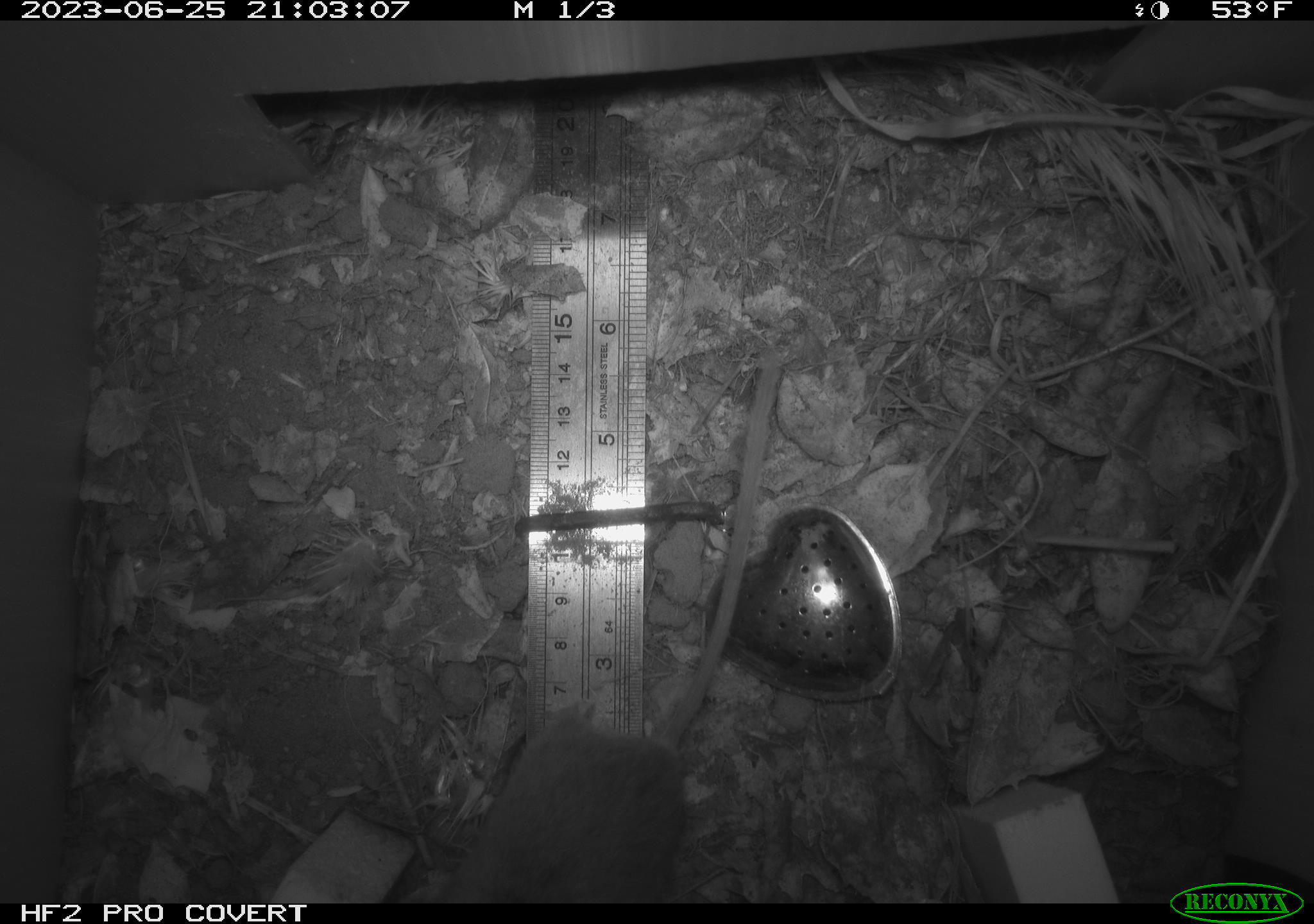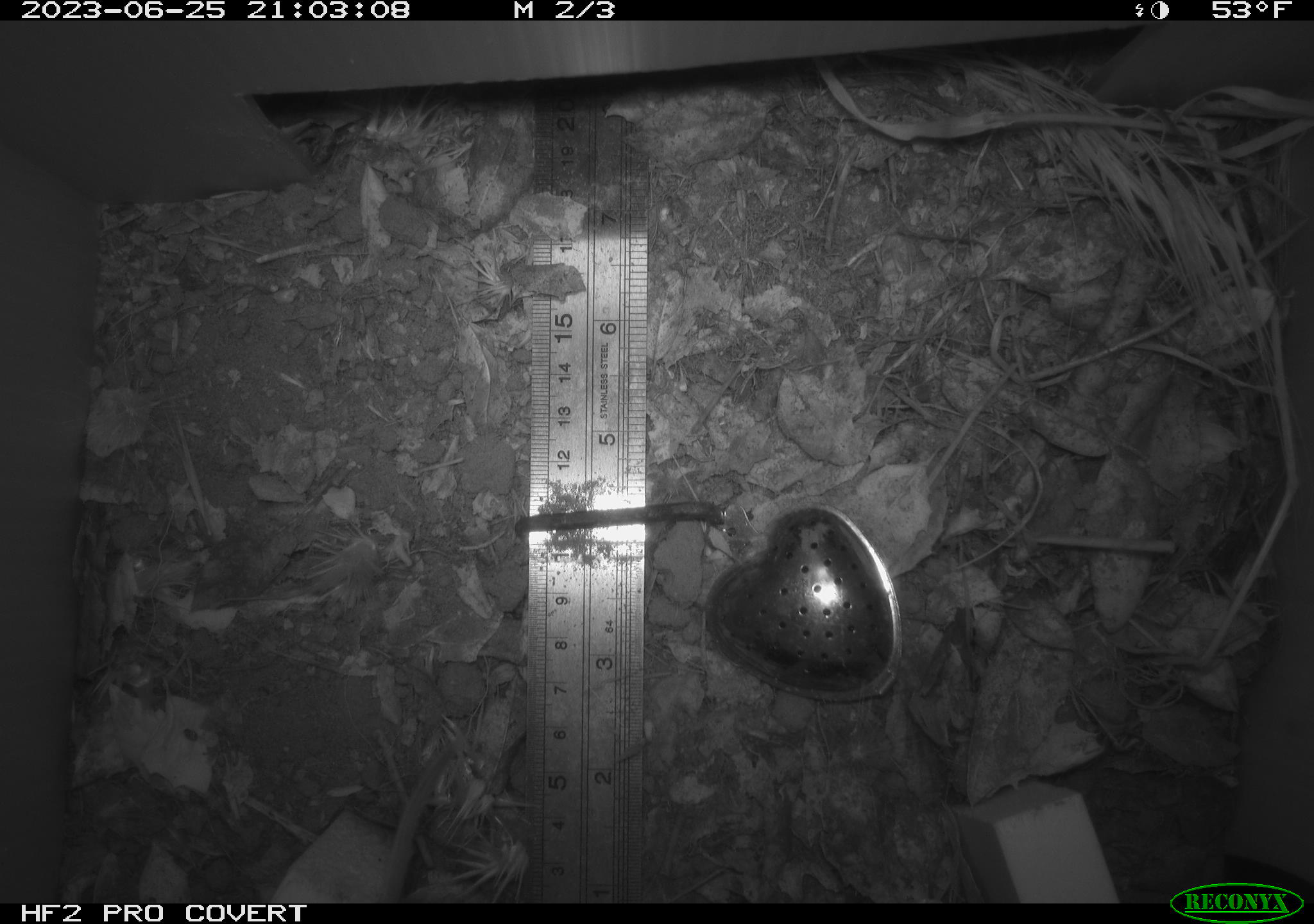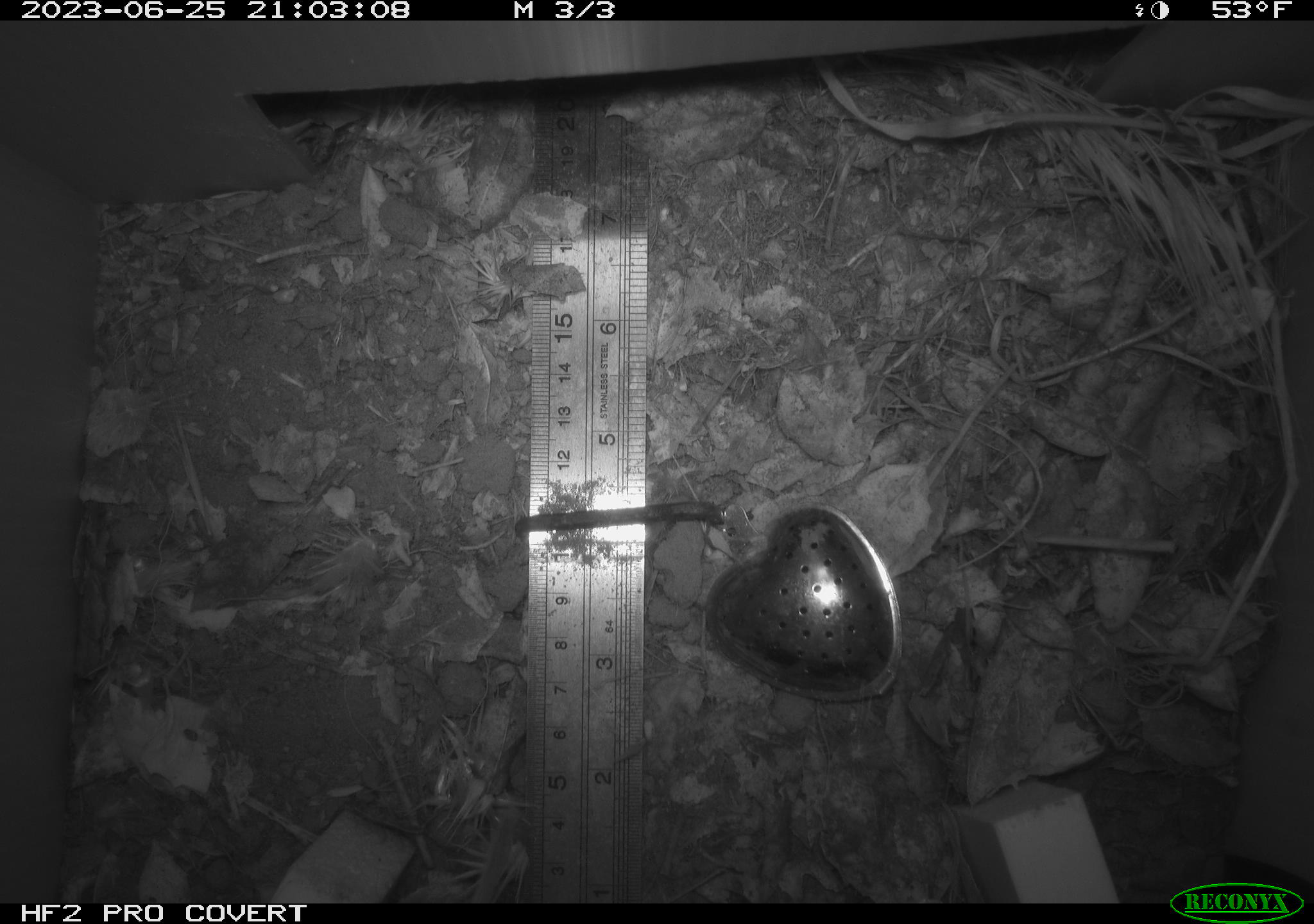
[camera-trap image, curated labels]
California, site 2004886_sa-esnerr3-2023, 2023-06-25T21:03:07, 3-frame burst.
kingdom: Animalia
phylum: Chordata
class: Mammalia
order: Rodentia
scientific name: Rodentia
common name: mouse species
Mouse species (Rodentia).